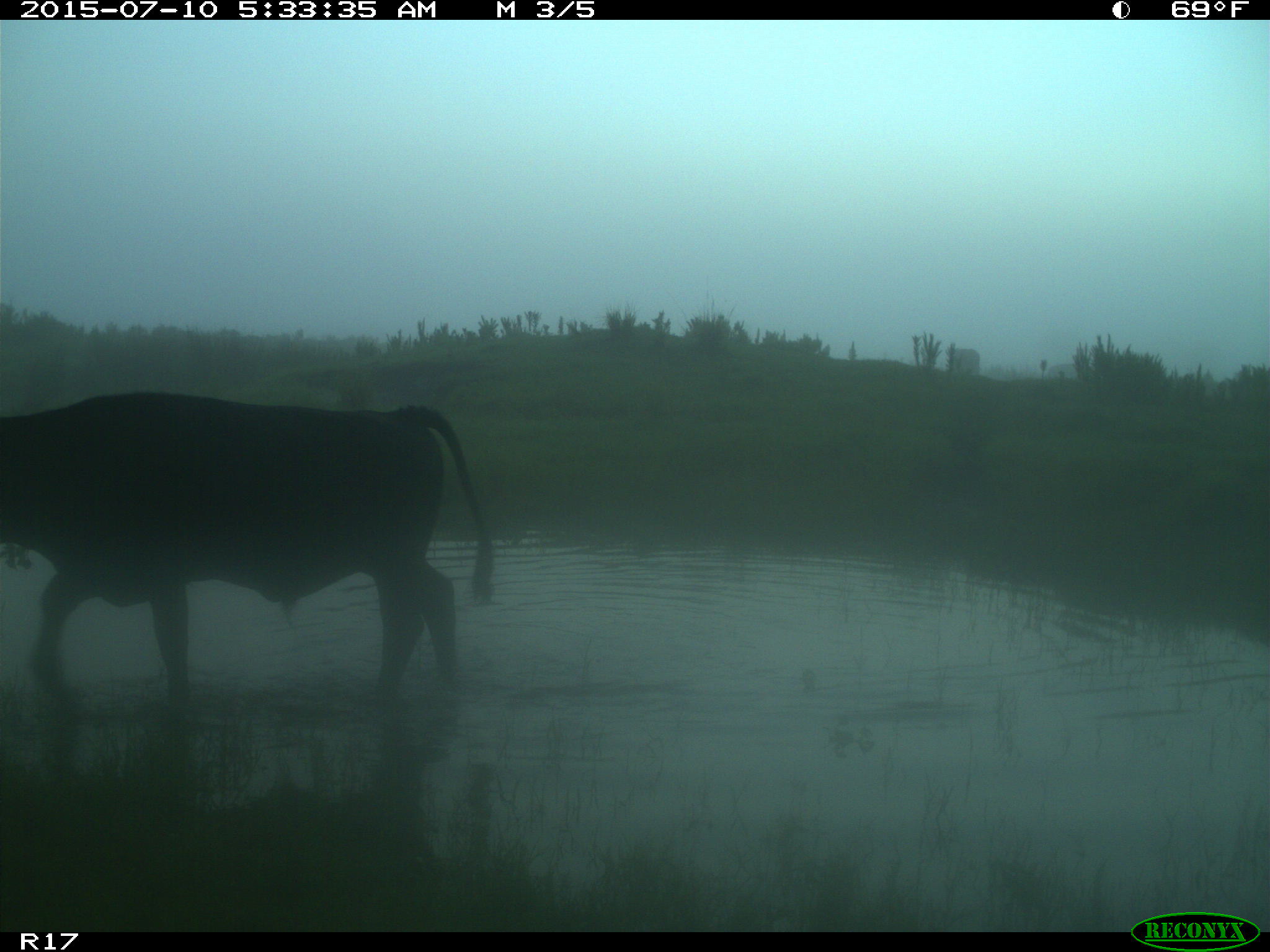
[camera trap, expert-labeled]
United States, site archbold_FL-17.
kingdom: Animalia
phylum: Chordata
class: Mammalia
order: Artiodactyla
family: Bovidae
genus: Bos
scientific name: Bos taurus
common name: domestic cow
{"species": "Bos taurus (domestic cow)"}